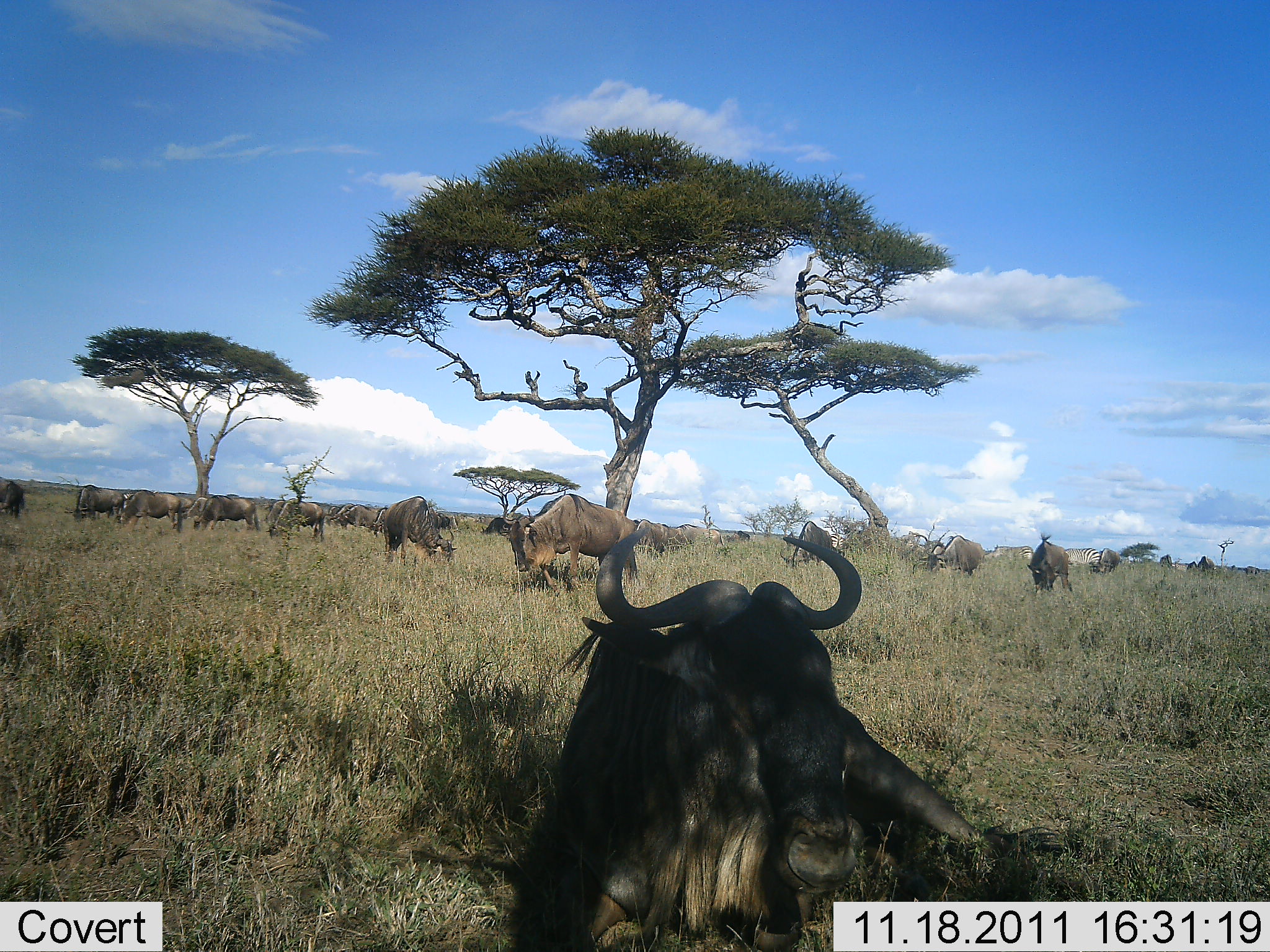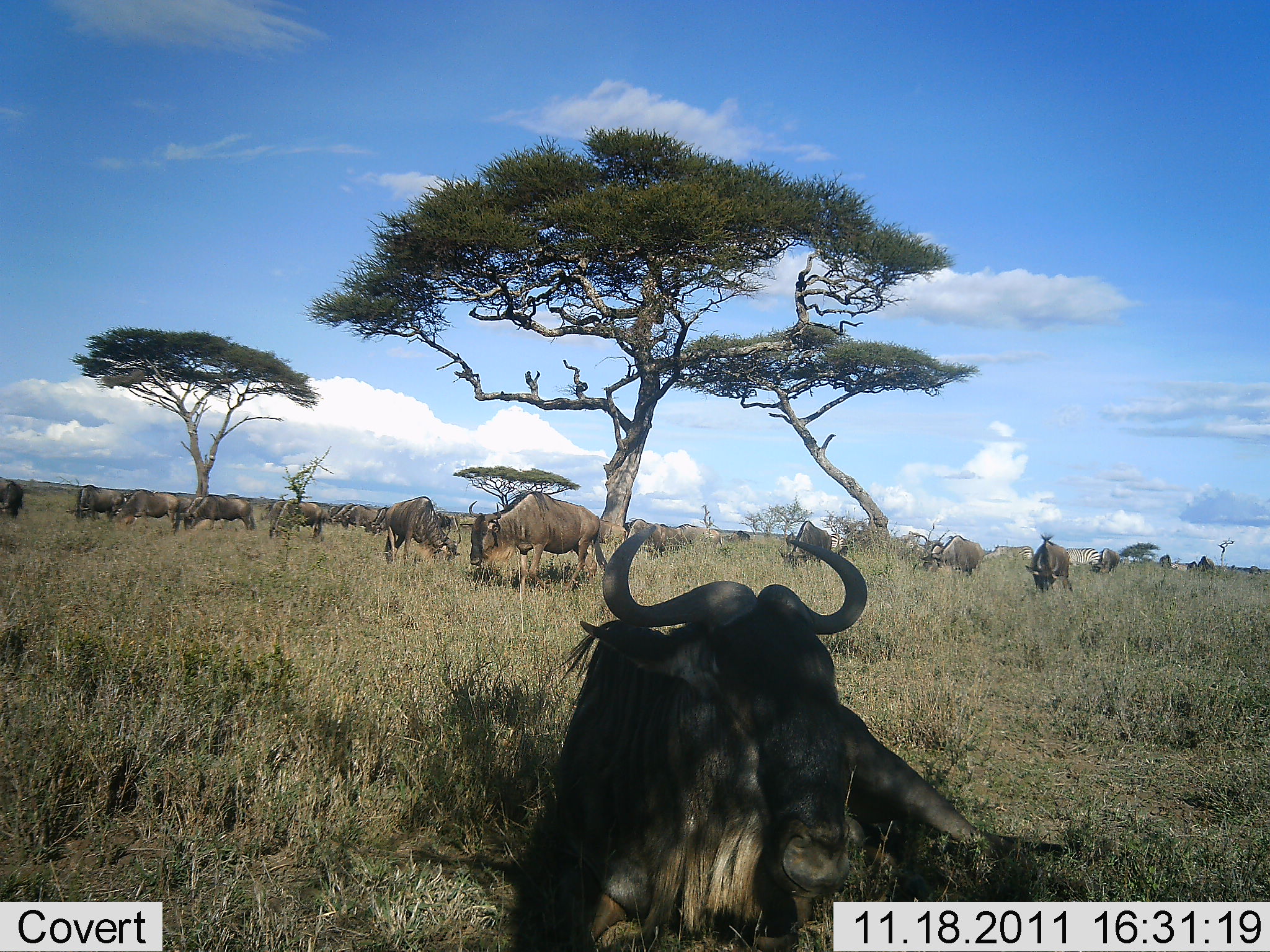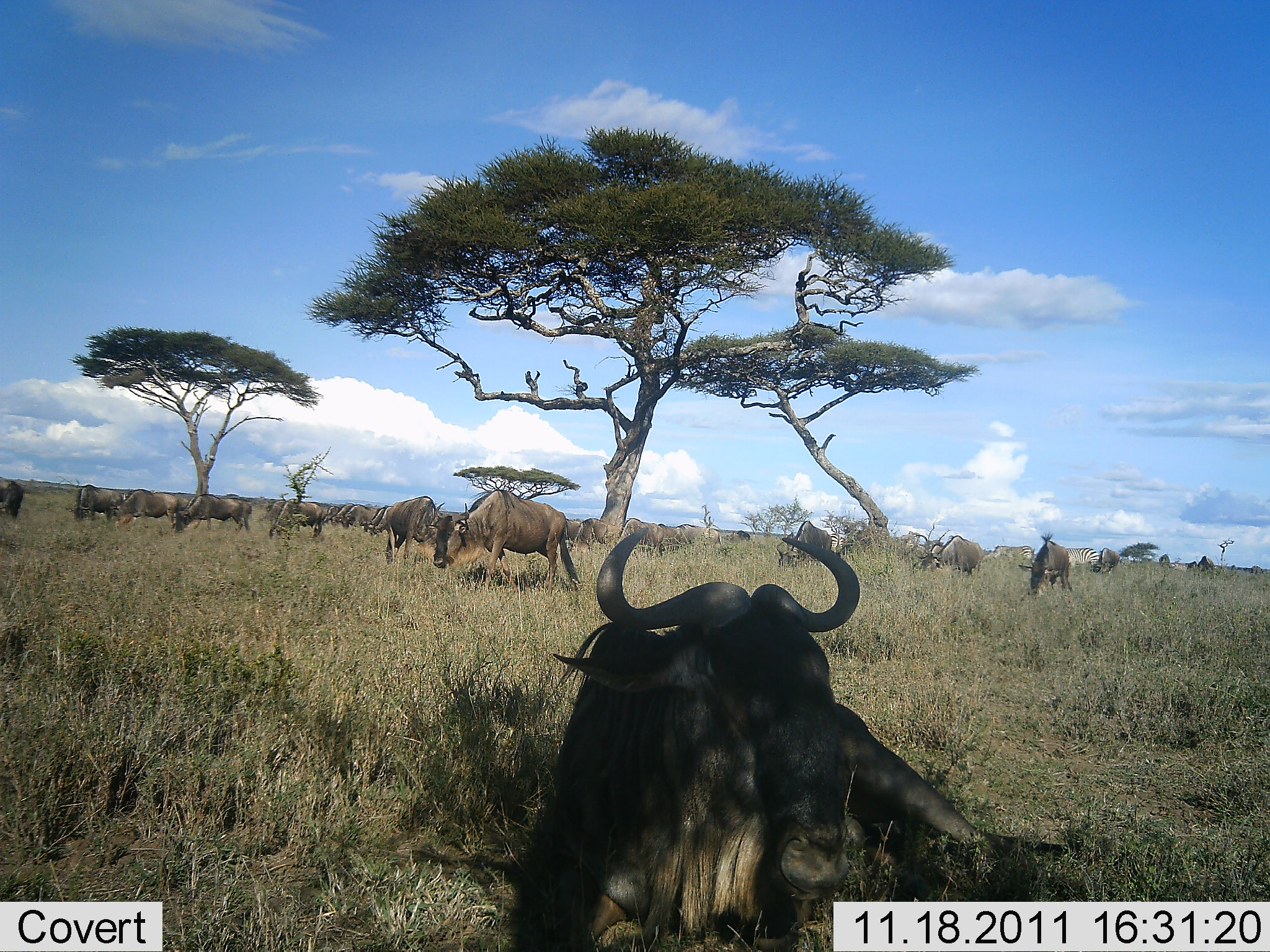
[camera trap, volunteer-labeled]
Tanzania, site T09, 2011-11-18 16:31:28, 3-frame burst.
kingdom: Animalia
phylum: Chordata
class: Mammalia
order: Artiodactyla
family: Bovidae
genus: Connochaetes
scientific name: Connochaetes taurinus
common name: blue wildebeest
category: wildebeest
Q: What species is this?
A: Wildebeest (blue wildebeest) (Connochaetes taurinus).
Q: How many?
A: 11-50.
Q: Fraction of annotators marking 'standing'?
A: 56%.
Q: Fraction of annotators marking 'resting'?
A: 78%.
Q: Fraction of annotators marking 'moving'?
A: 39%.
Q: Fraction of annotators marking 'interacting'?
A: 6%.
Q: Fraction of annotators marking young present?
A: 0%.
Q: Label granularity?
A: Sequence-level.